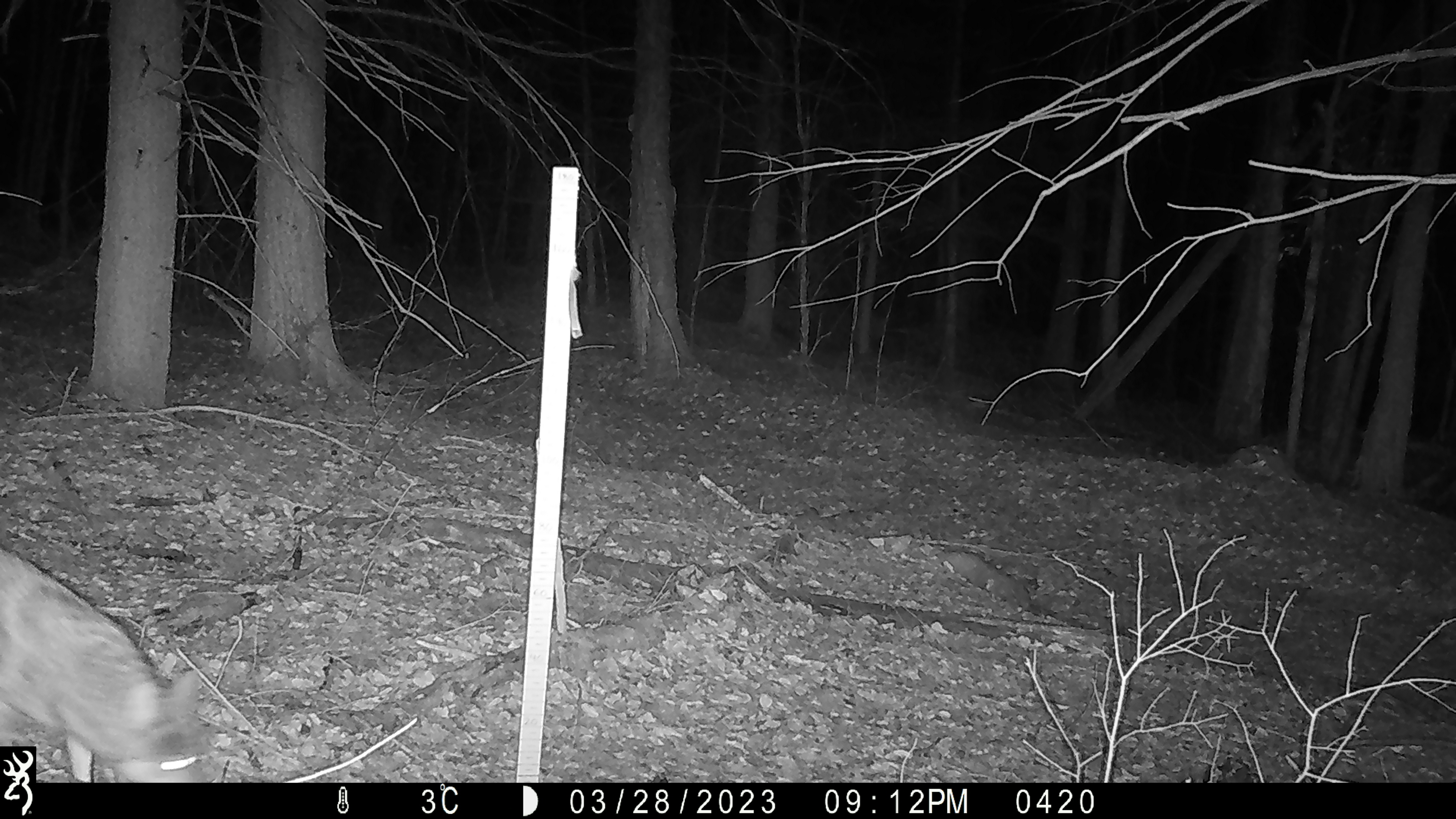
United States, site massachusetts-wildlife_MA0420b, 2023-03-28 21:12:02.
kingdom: Animalia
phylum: Chordata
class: Mammalia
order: Carnivora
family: Canidae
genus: Canis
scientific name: Canis latrans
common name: coyote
Coyote (Canis latrans).